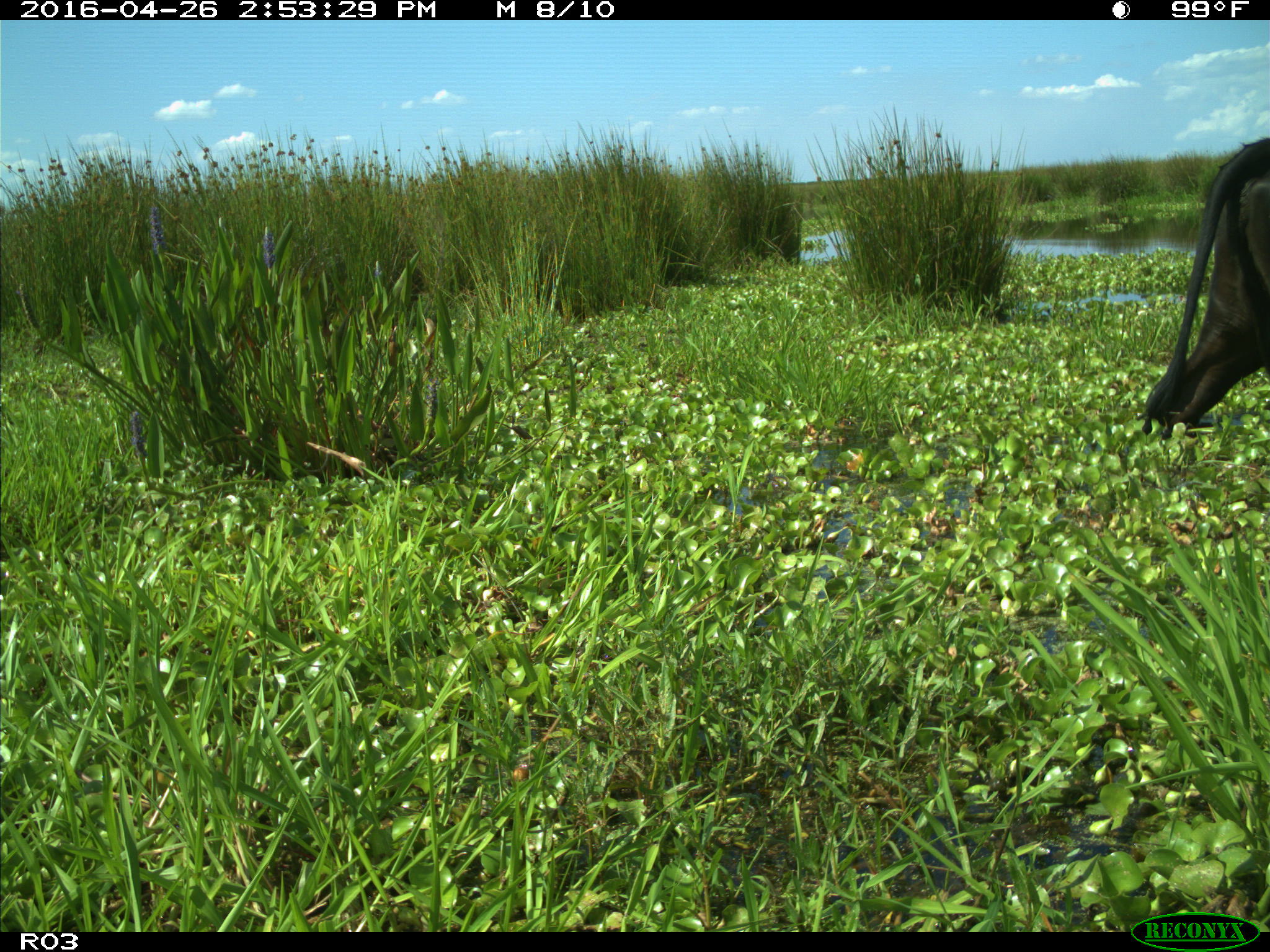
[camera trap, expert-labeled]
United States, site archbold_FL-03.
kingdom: Animalia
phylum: Chordata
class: Mammalia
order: Artiodactyla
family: Bovidae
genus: Bos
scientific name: Bos taurus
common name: domestic cow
Bos taurus (domestic cow).